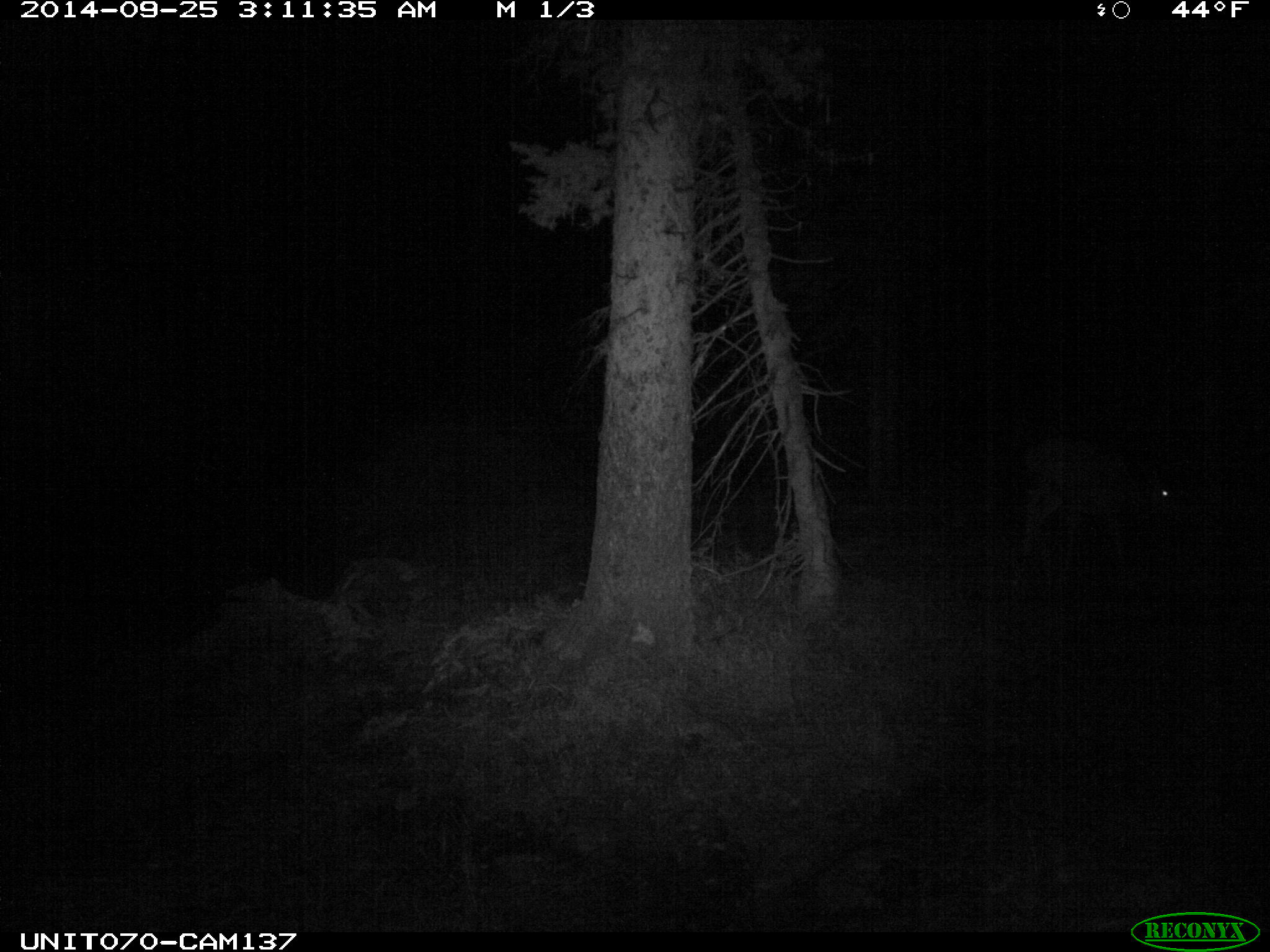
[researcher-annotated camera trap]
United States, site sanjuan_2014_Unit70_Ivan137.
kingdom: Animalia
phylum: Chordata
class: Mammalia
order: Artiodactyla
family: Cervidae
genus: Odocoileus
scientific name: Odocoileus hemionus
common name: mule deer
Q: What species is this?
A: Odocoileus hemionus (mule deer).